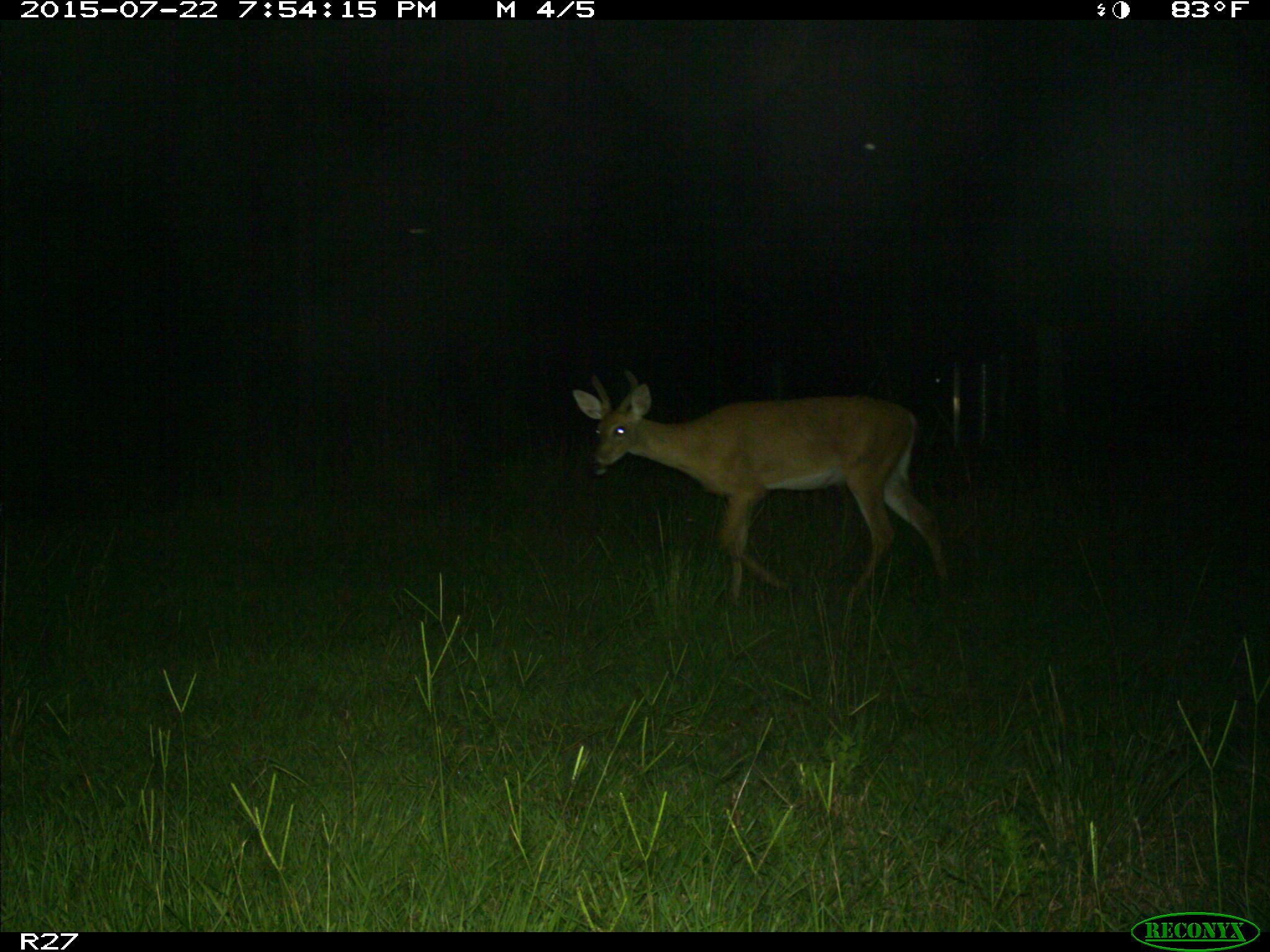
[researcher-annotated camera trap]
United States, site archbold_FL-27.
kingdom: Animalia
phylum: Chordata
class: Mammalia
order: Artiodactyla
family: Cervidae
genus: Odocoileus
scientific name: Odocoileus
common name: deer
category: unidentified deer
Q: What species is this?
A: Unidentified deer (deer) (Odocoileus).